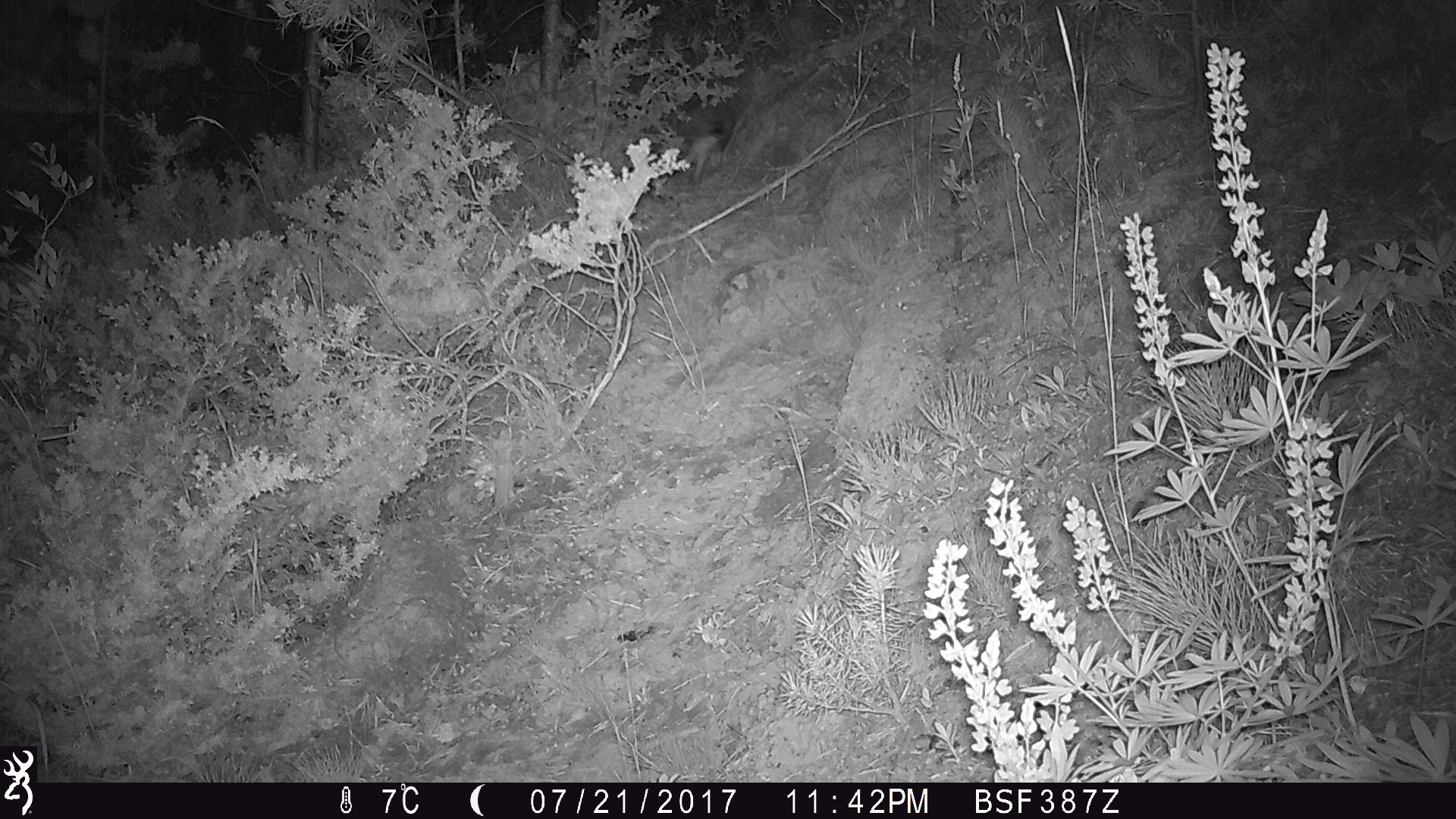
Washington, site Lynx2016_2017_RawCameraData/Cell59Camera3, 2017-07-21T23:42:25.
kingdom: Animalia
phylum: Chordata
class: Mammalia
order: Lagomorpha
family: Leporidae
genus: Lepus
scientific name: Lepus americanus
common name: snowshoe hare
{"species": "Lepus americanus (snowshoe hare)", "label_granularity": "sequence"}